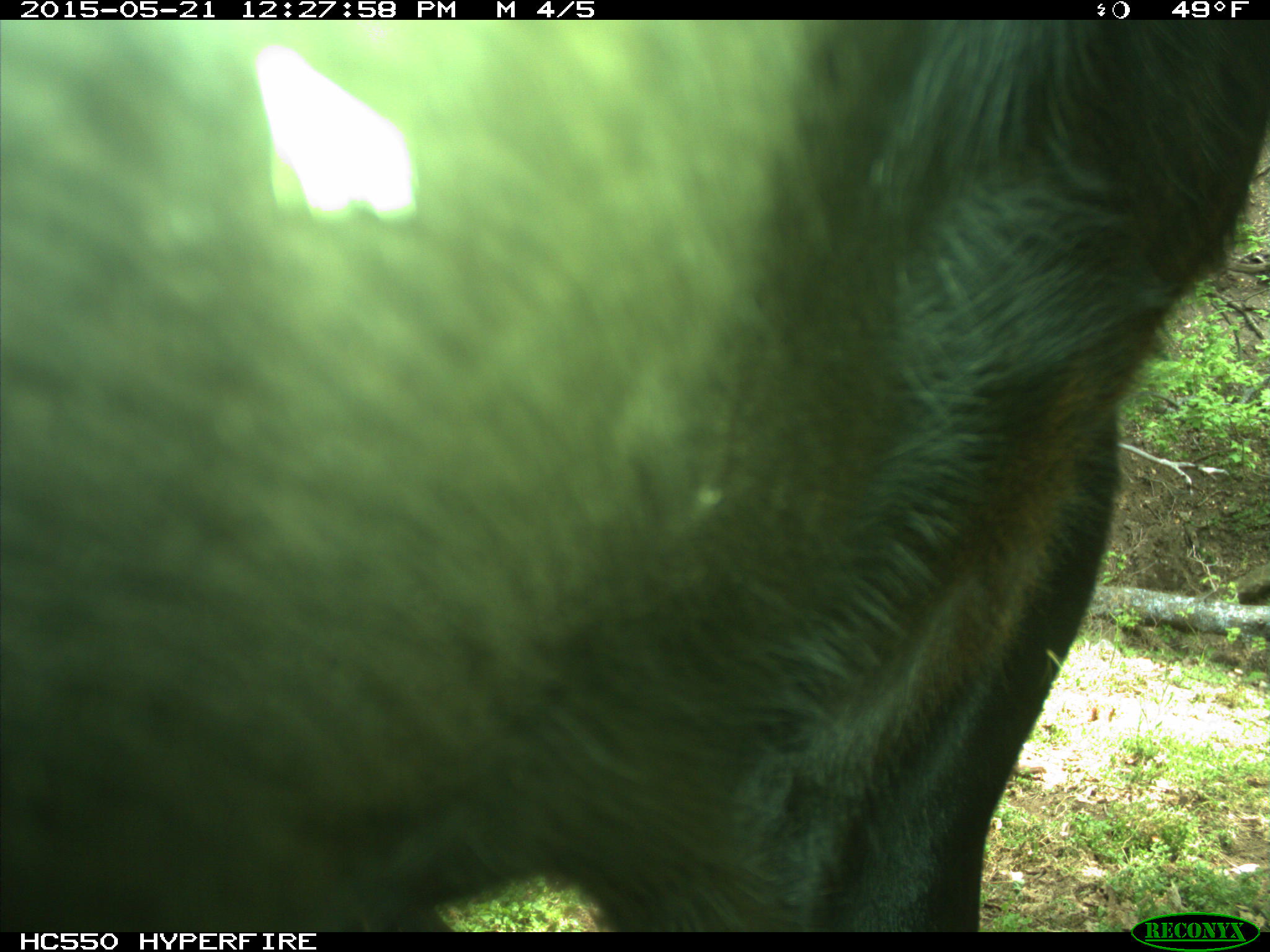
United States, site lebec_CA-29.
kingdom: Animalia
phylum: Chordata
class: Mammalia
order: Artiodactyla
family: Bovidae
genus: Bos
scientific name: Bos taurus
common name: domestic cow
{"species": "Bos taurus (domestic cow)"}